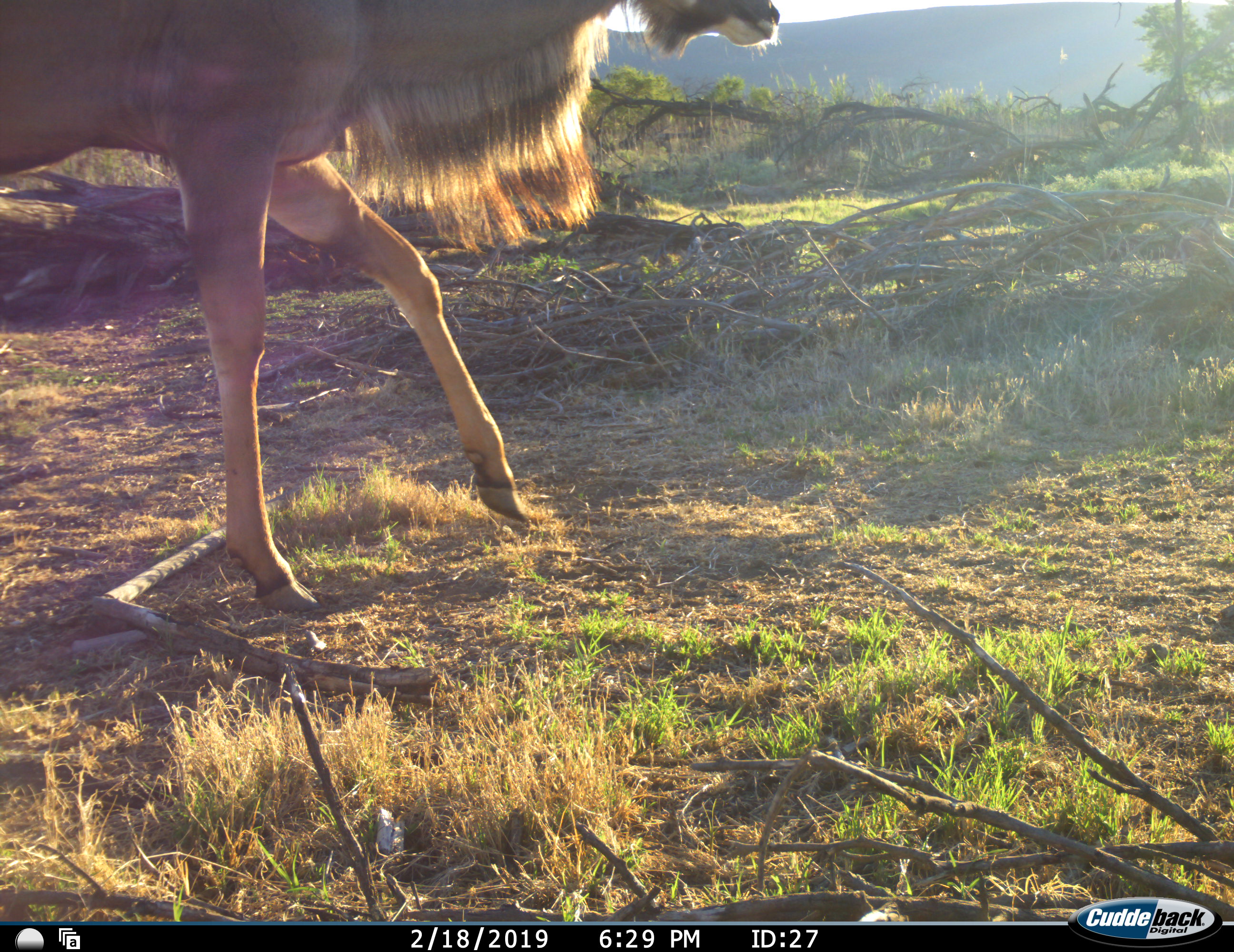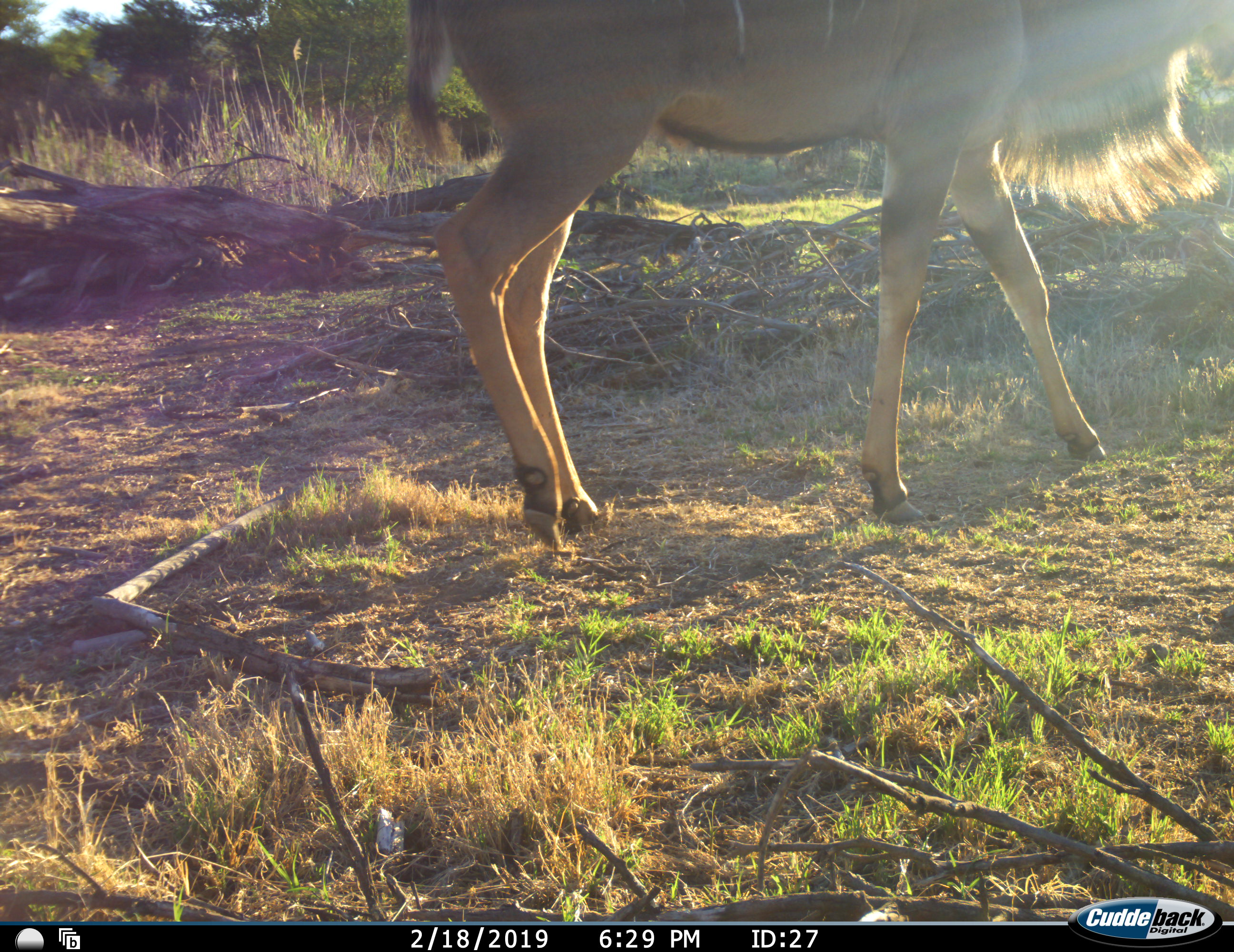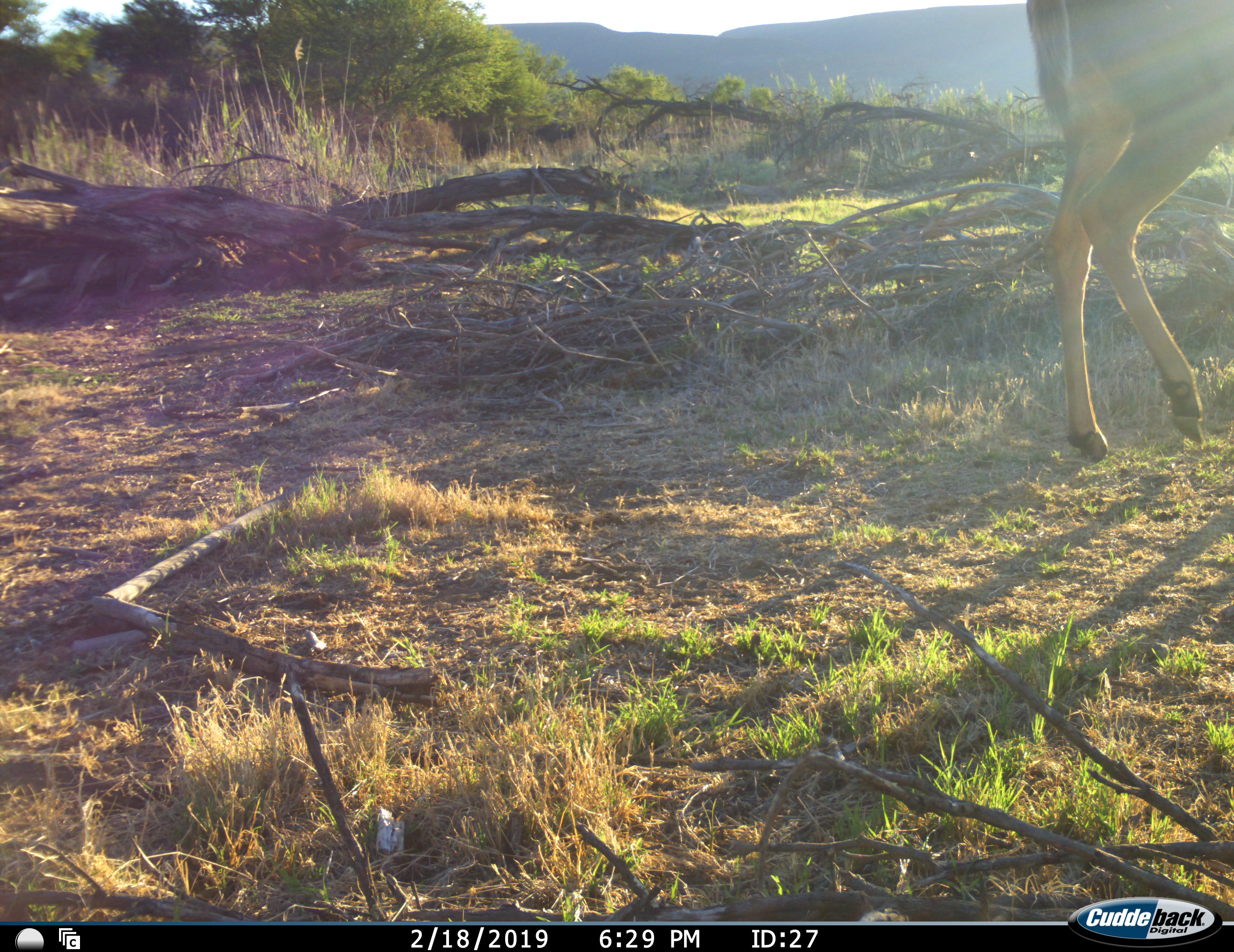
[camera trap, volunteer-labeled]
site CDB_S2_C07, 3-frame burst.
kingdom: Animalia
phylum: Chordata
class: Mammalia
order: Artiodactyla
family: Bovidae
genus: Tragelaphus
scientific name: Tragelaphus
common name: kudu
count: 1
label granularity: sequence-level